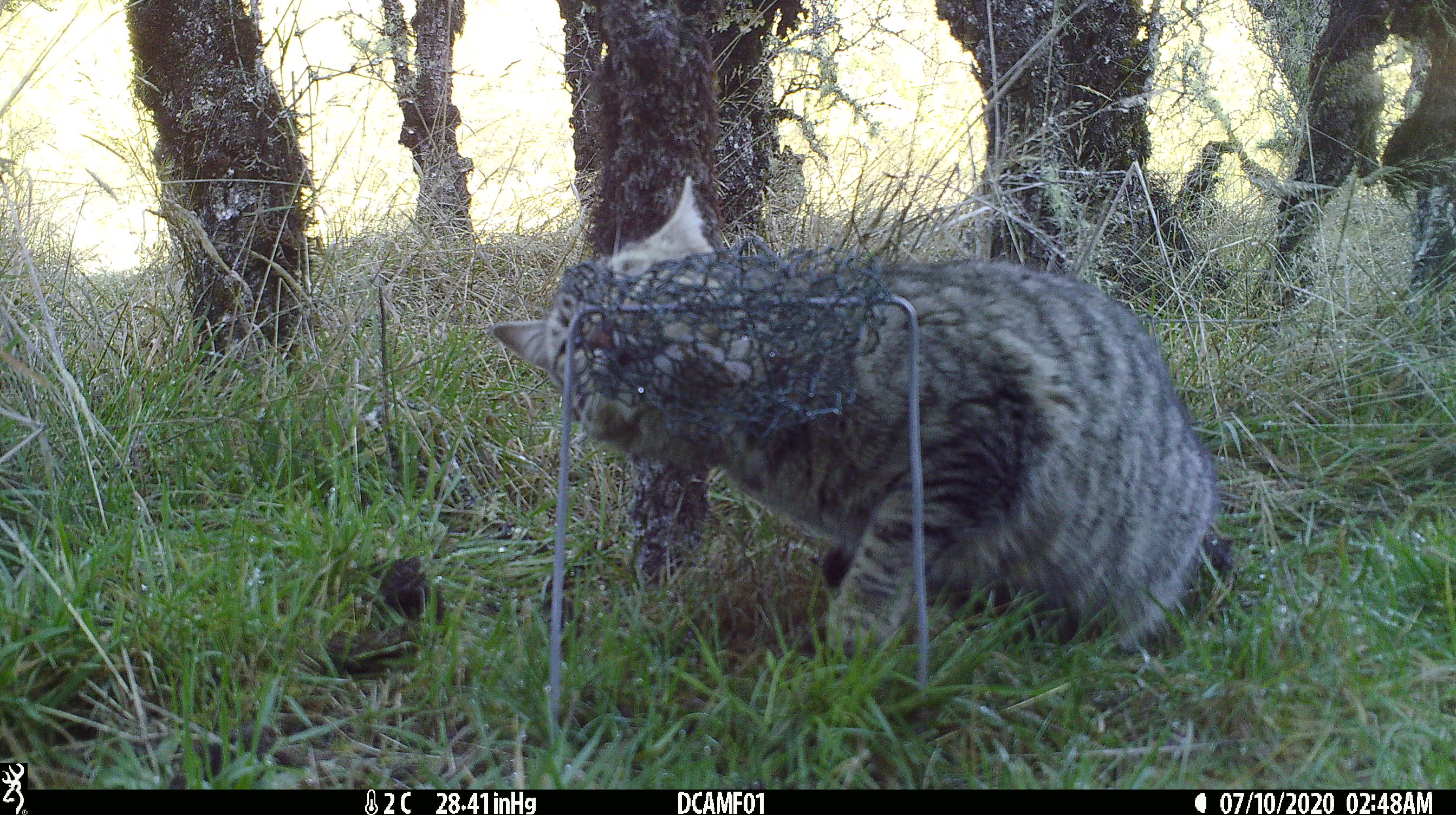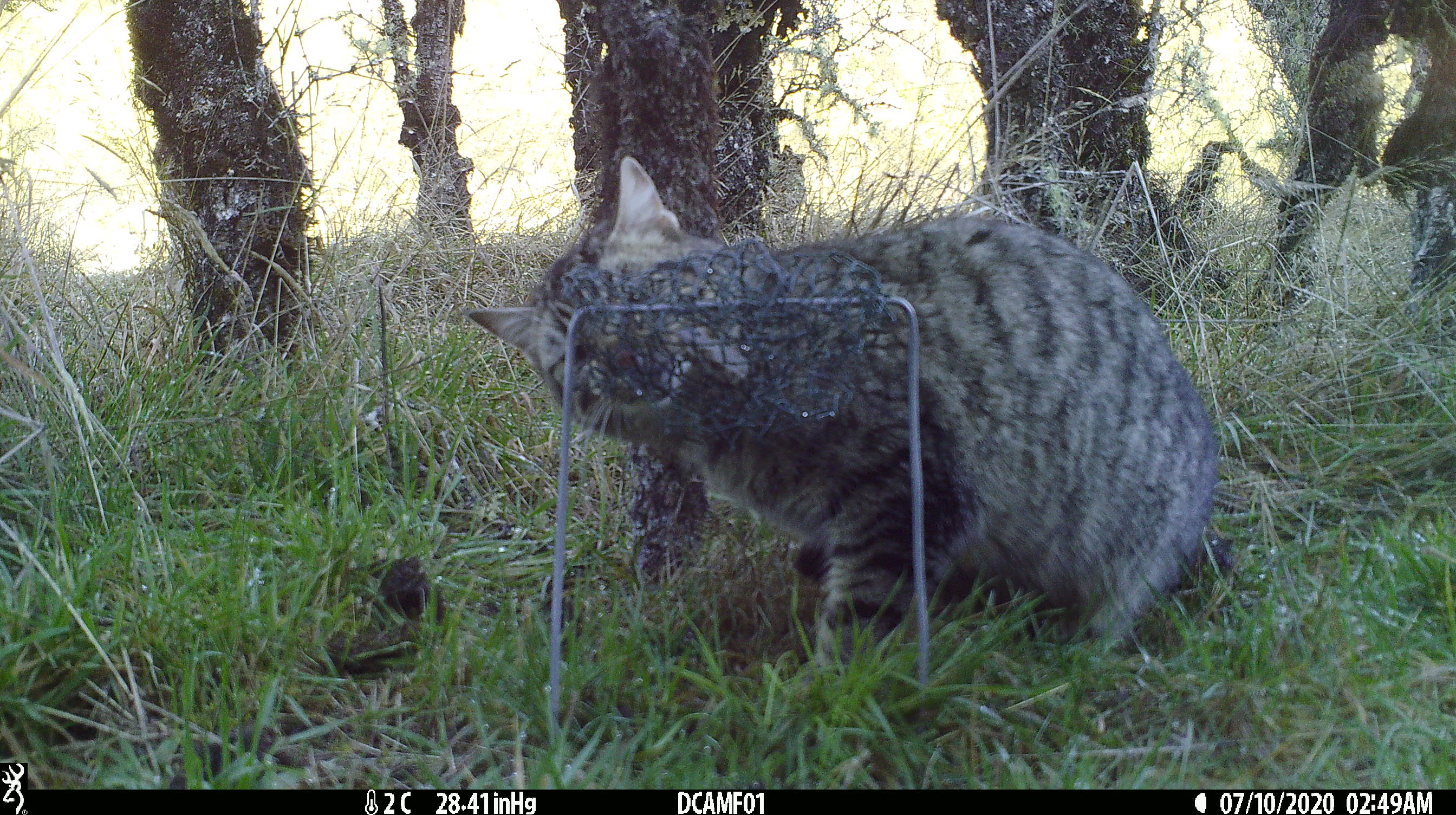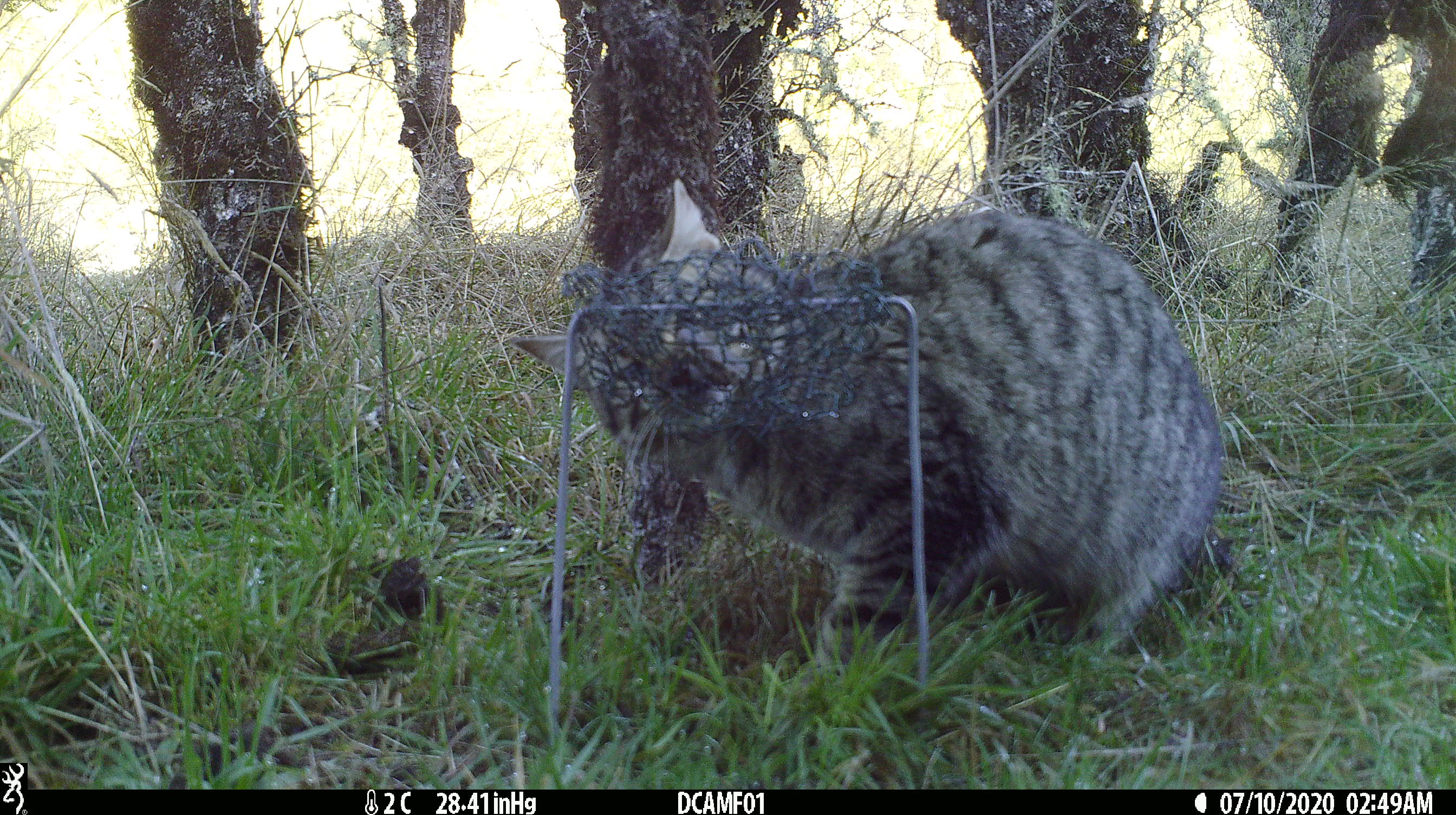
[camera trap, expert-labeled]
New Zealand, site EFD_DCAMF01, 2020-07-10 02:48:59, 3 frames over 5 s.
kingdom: Animalia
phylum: Chordata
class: Mammalia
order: Carnivora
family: Felidae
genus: Felis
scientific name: Felis catus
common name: domestic cat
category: cat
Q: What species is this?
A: Cat (domestic cat) (Felis catus).